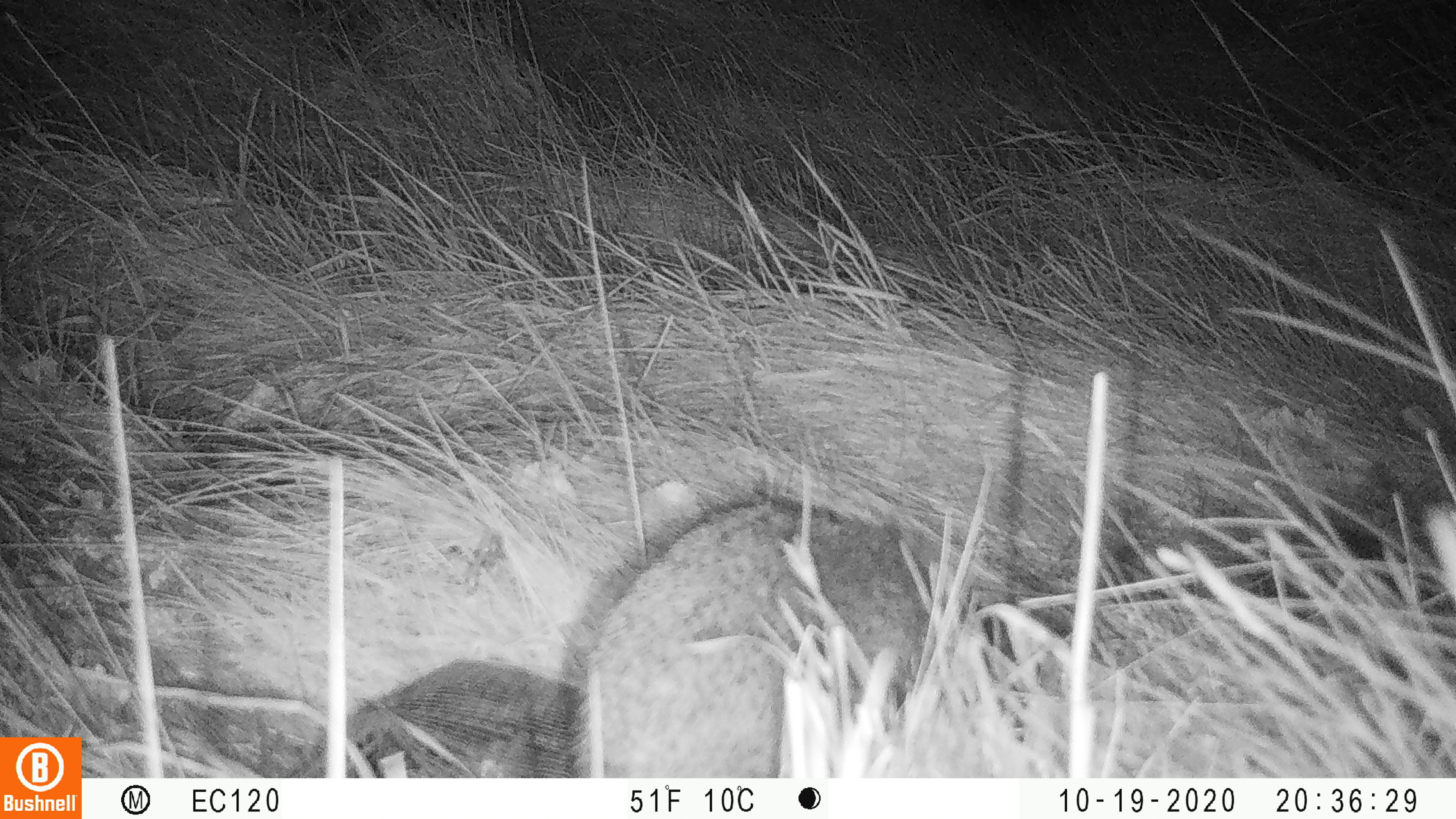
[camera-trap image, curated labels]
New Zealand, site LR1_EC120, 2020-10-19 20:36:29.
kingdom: Animalia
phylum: Chordata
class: Mammalia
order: Eulipotyphla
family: Erinaceidae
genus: Erinaceus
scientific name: Erinaceus europaeus europaeus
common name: european hedgehog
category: hedgehog